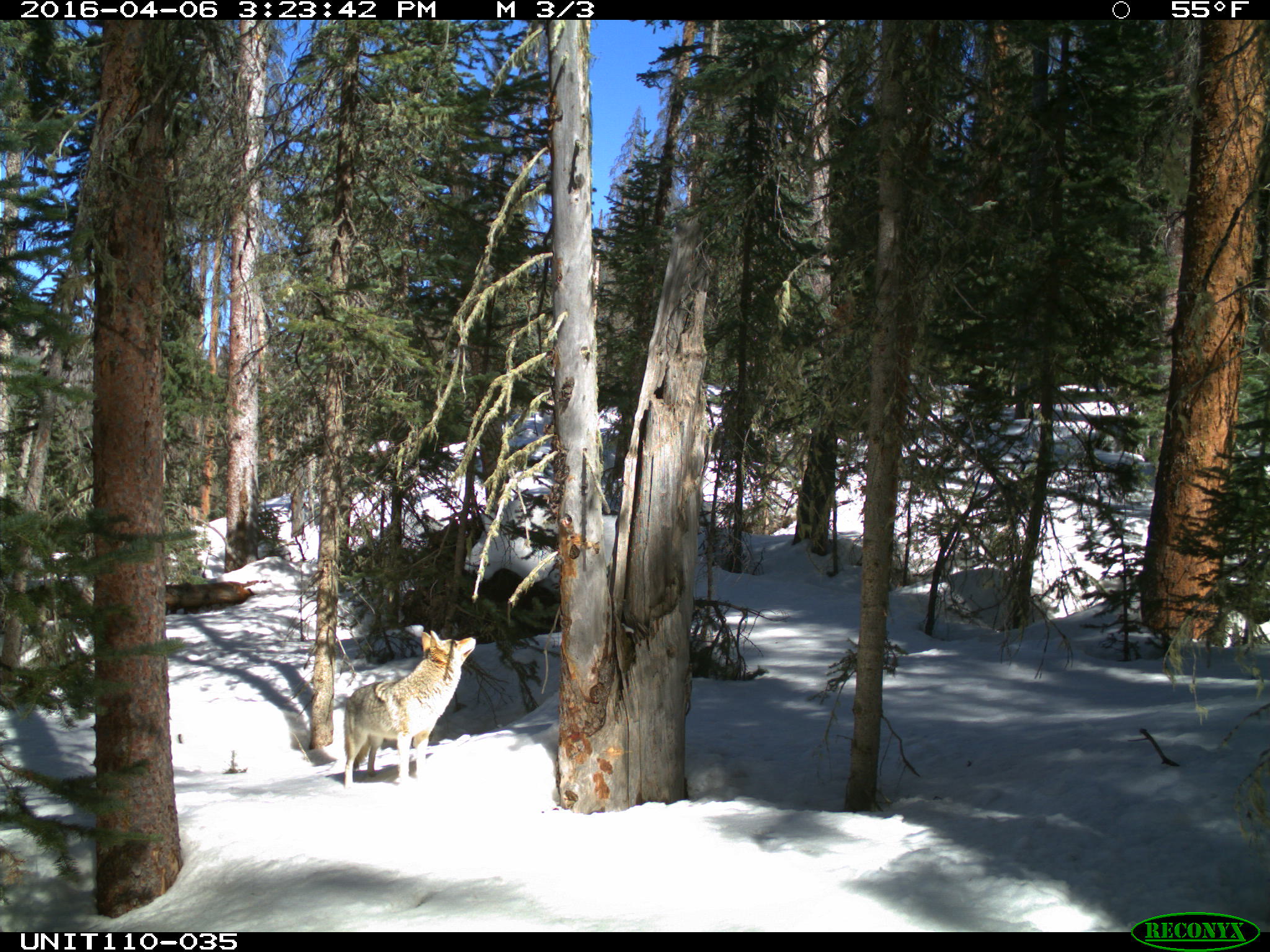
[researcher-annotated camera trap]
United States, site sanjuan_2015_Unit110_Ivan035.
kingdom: Animalia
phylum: Chordata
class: Mammalia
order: Carnivora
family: Canidae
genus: Canis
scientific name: Canis latrans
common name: coyote